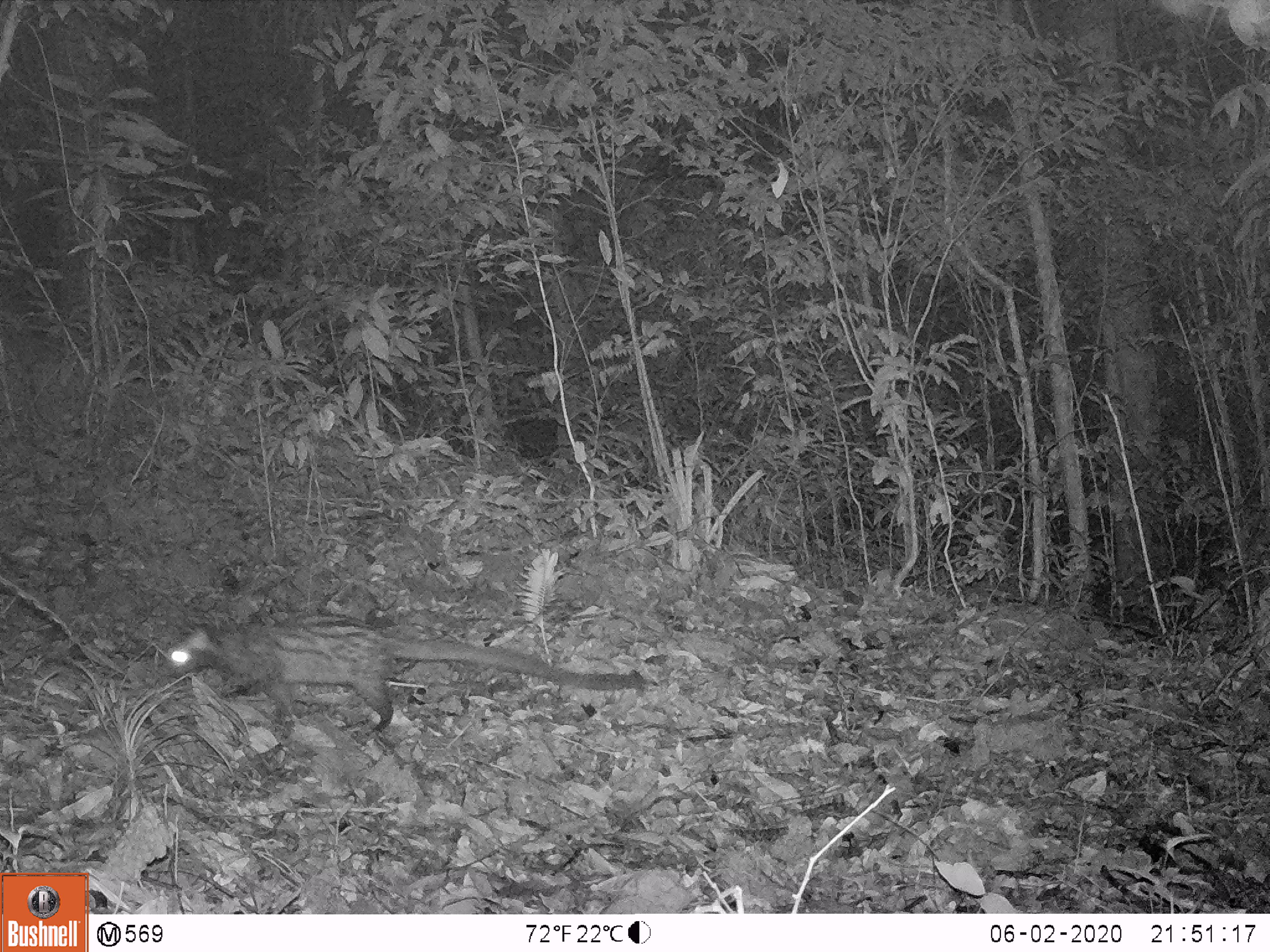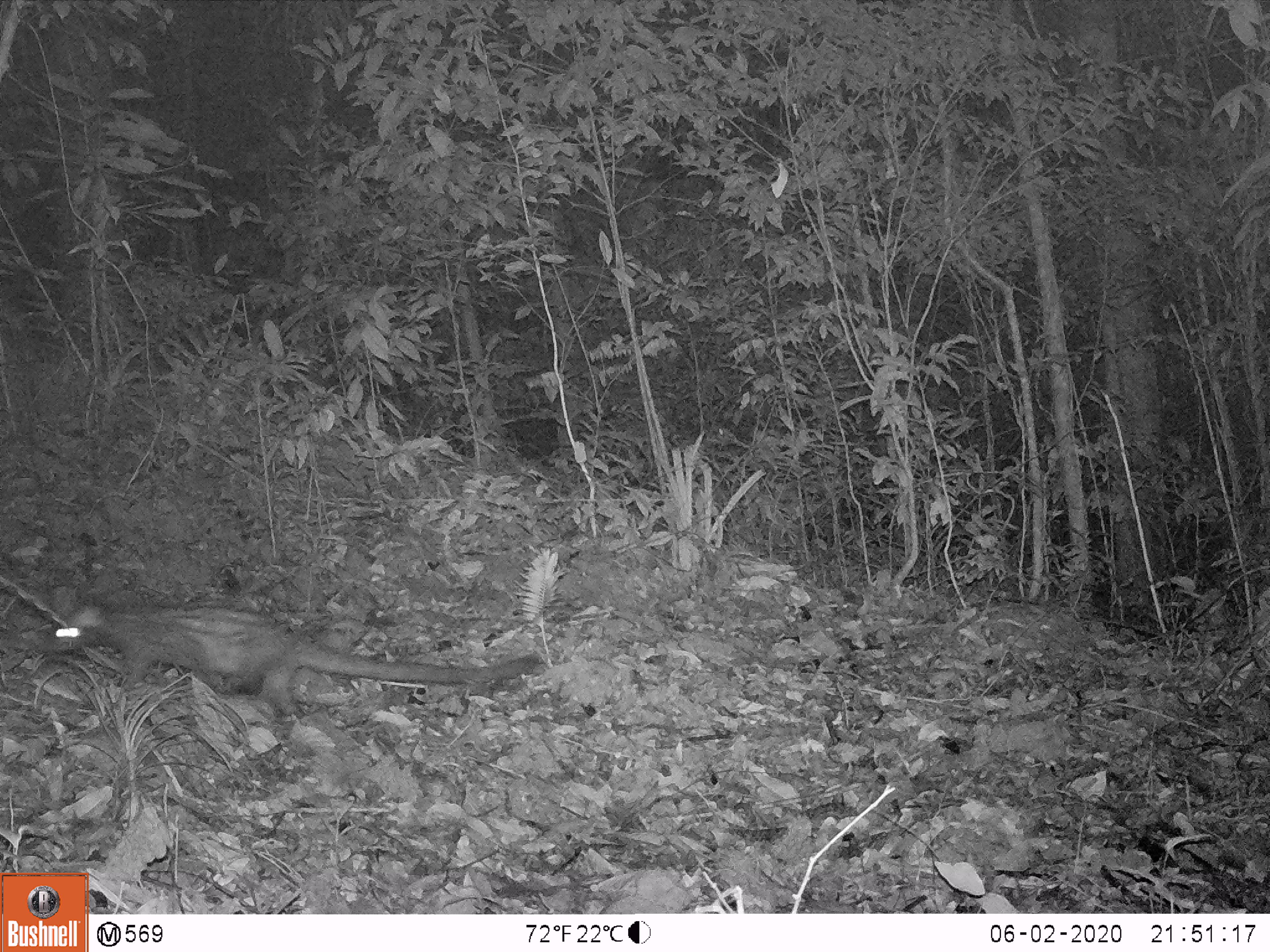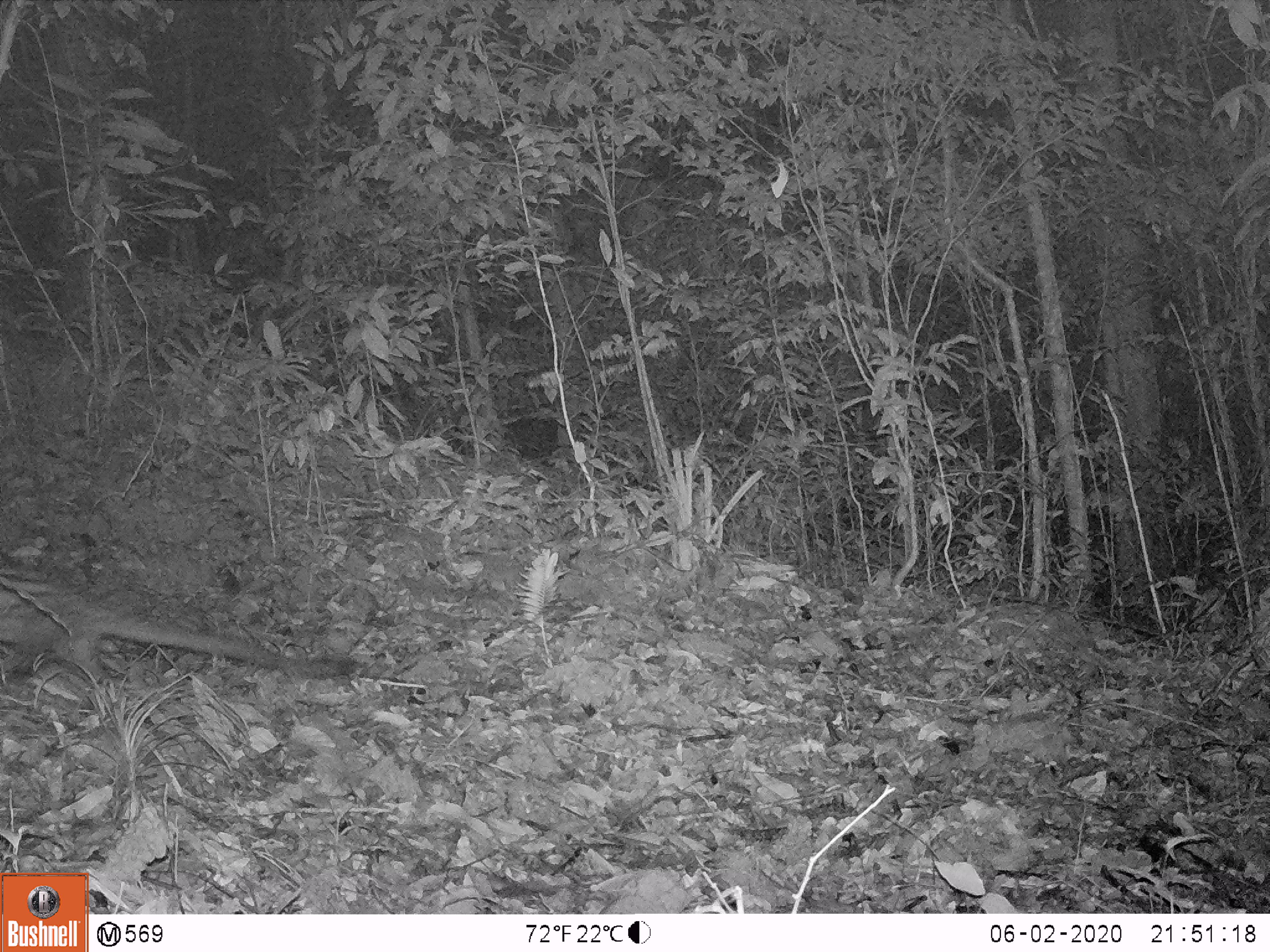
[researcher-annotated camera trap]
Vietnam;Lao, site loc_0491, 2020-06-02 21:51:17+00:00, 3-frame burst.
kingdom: Animalia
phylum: Chordata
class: Mammalia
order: Carnivora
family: Viverridae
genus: Paradoxurus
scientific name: Paradoxurus hermaphroditus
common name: common palm civet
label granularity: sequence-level